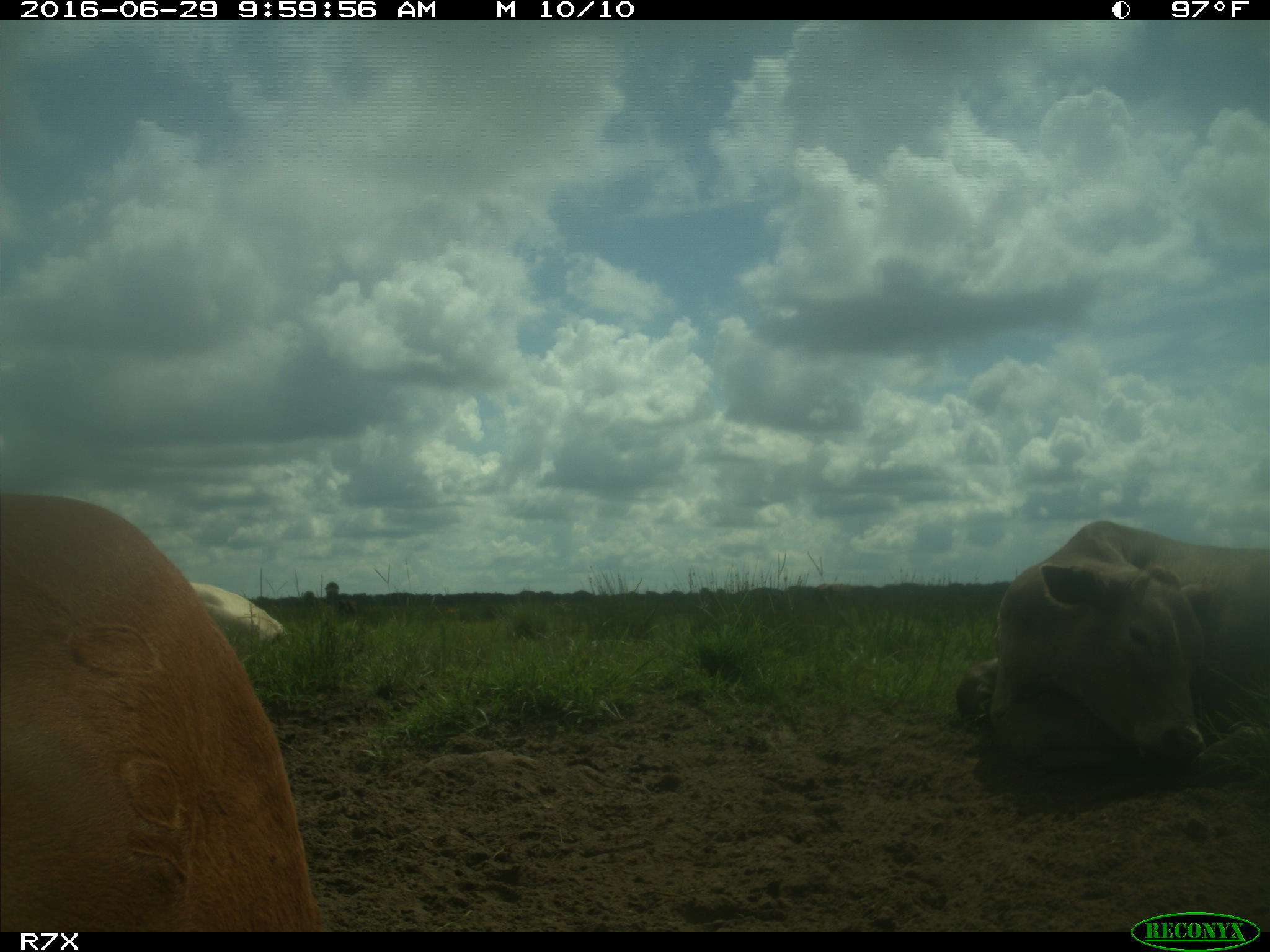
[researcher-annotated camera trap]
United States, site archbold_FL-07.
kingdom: Animalia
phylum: Chordata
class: Mammalia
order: Artiodactyla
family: Bovidae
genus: Bos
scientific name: Bos taurus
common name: domestic cow